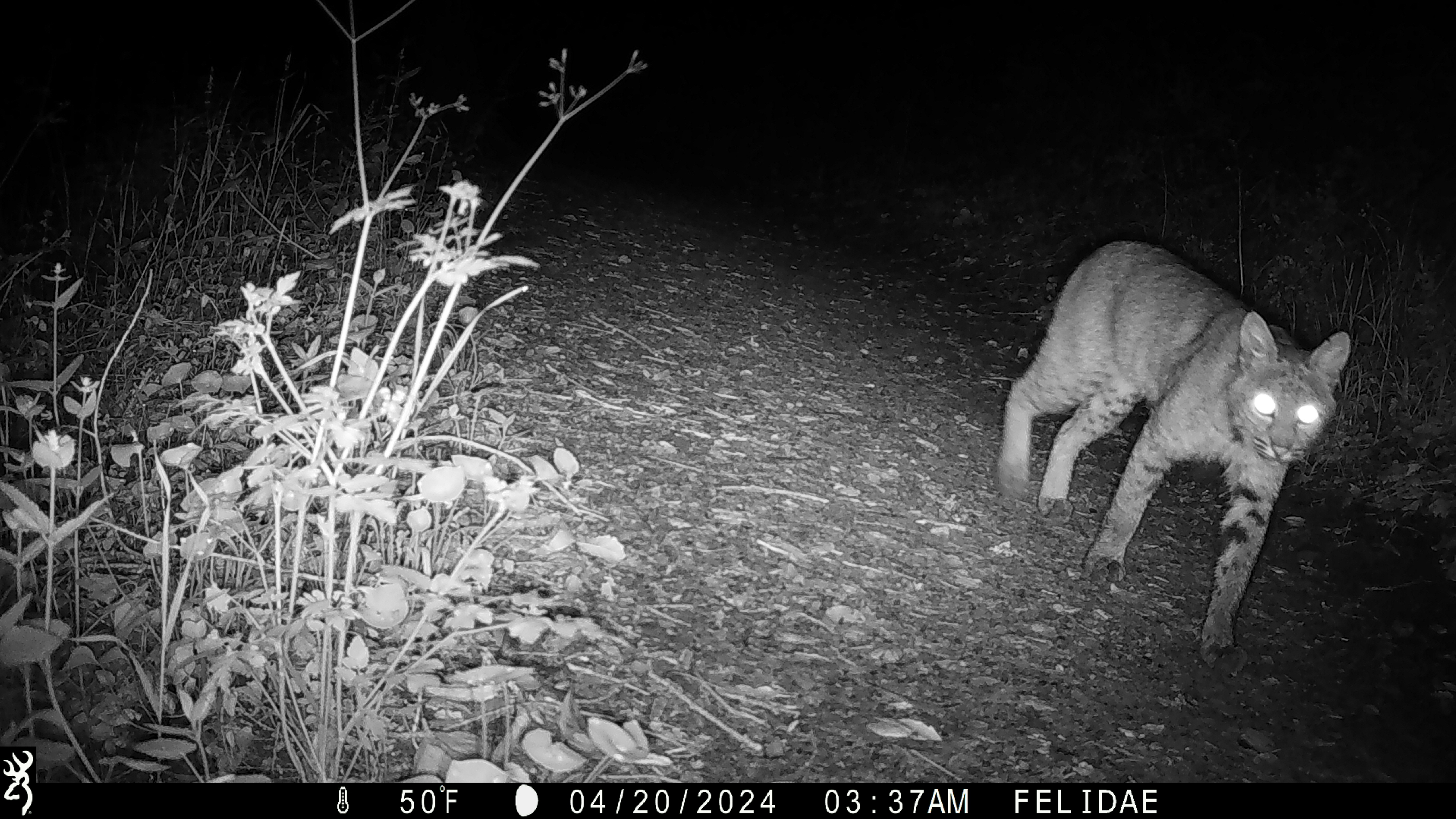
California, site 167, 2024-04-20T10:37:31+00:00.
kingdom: Animalia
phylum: Chordata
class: Mammalia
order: Carnivora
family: Felidae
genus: Lynx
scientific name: Lynx rufus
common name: bobcat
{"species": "bobcat (Lynx rufus)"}